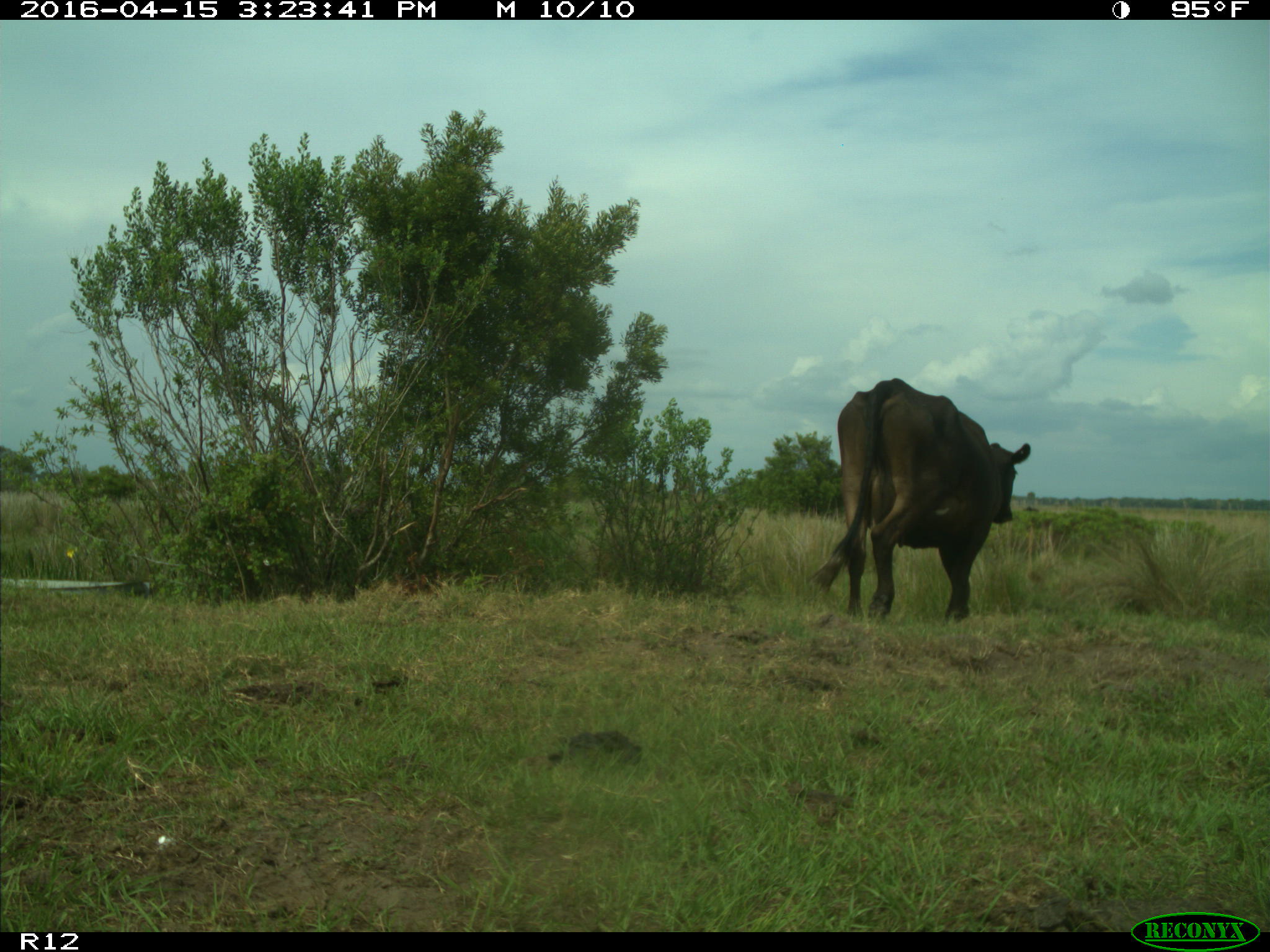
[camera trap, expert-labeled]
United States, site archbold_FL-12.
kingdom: Animalia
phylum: Chordata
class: Mammalia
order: Artiodactyla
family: Bovidae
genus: Bos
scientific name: Bos taurus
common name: domestic cow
Bos taurus (domestic cow).